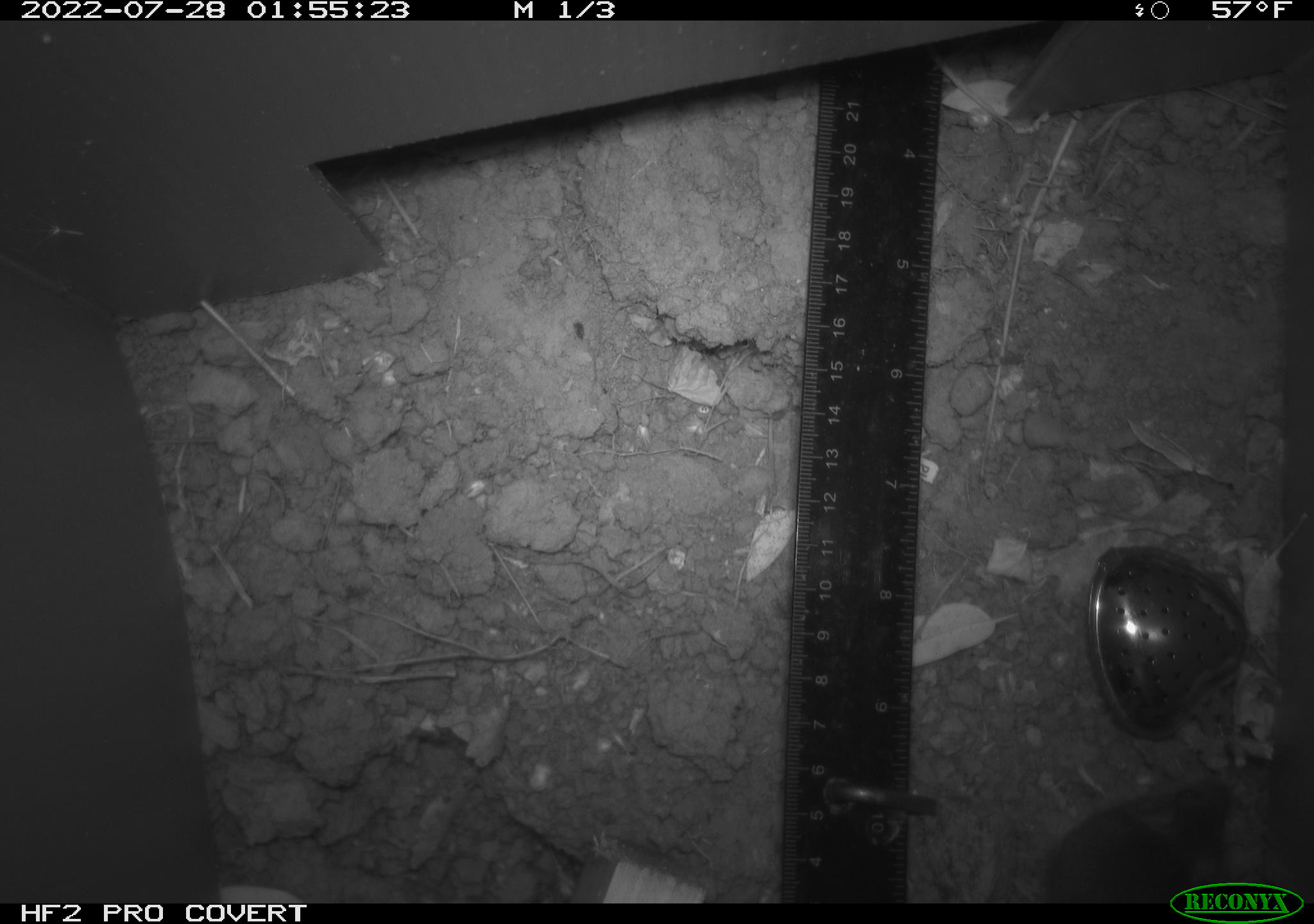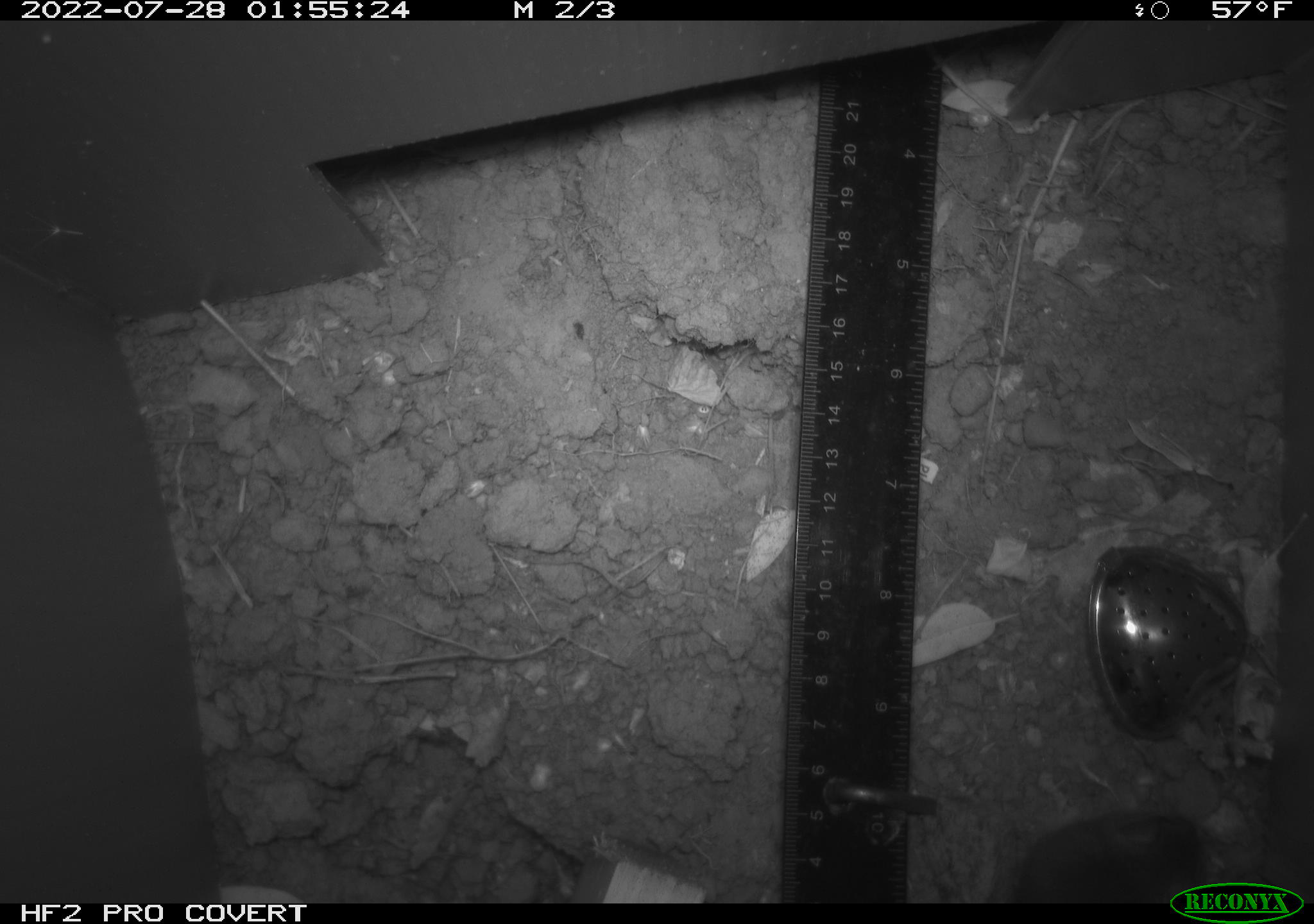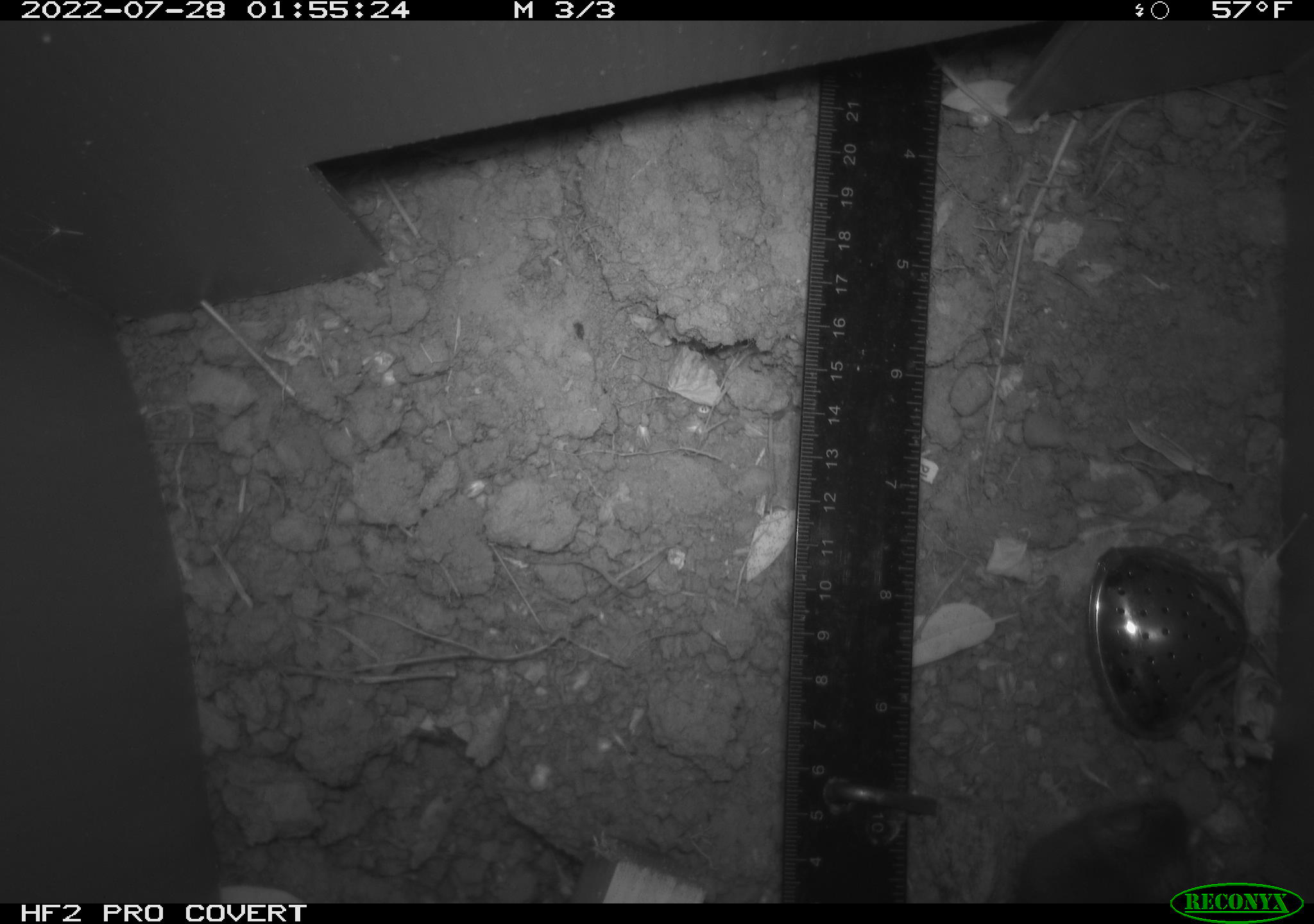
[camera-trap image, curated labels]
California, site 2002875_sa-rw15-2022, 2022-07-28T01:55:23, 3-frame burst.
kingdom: Animalia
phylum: Chordata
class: Mammalia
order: Rodentia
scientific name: Rodentia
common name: rodent